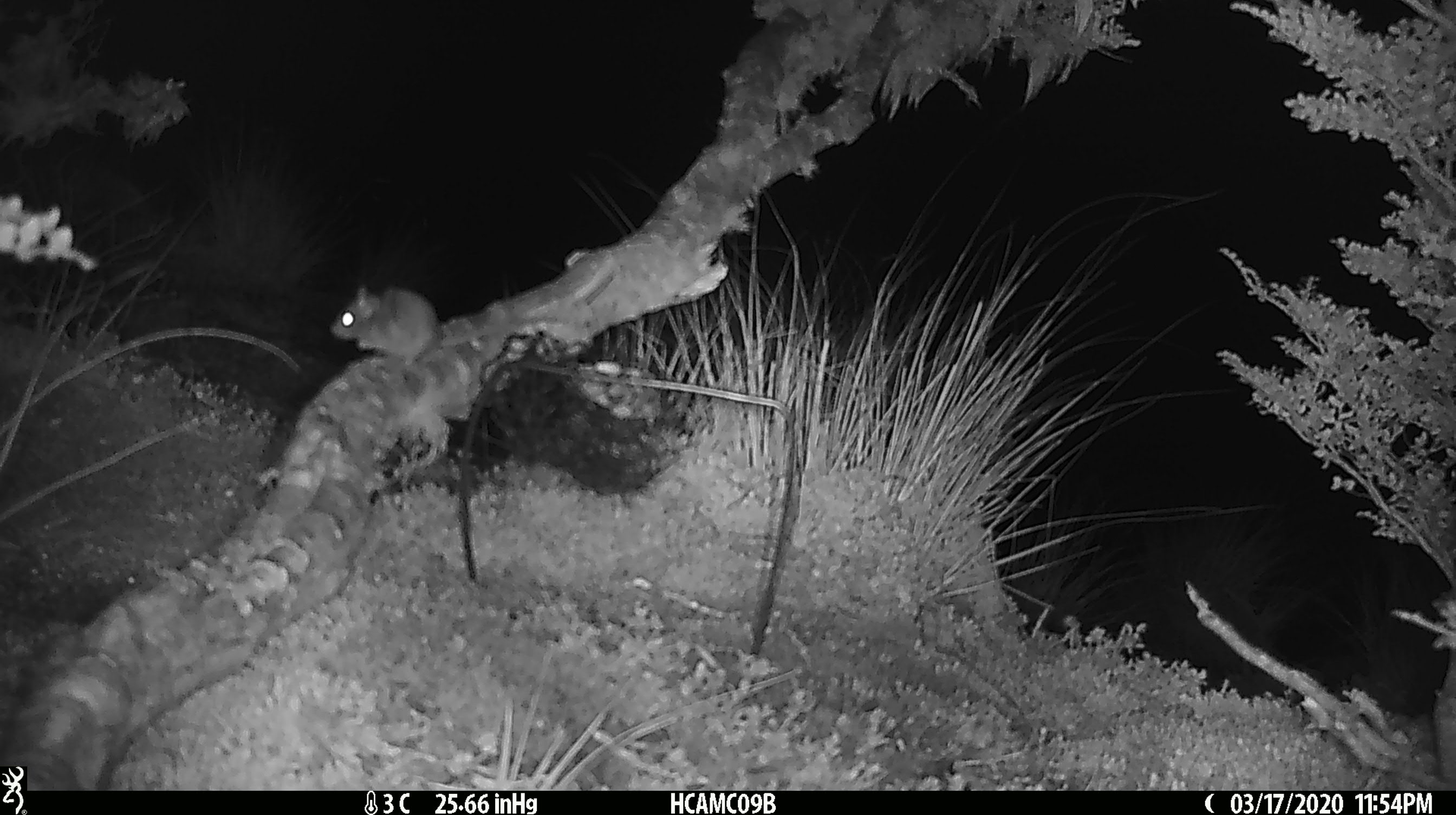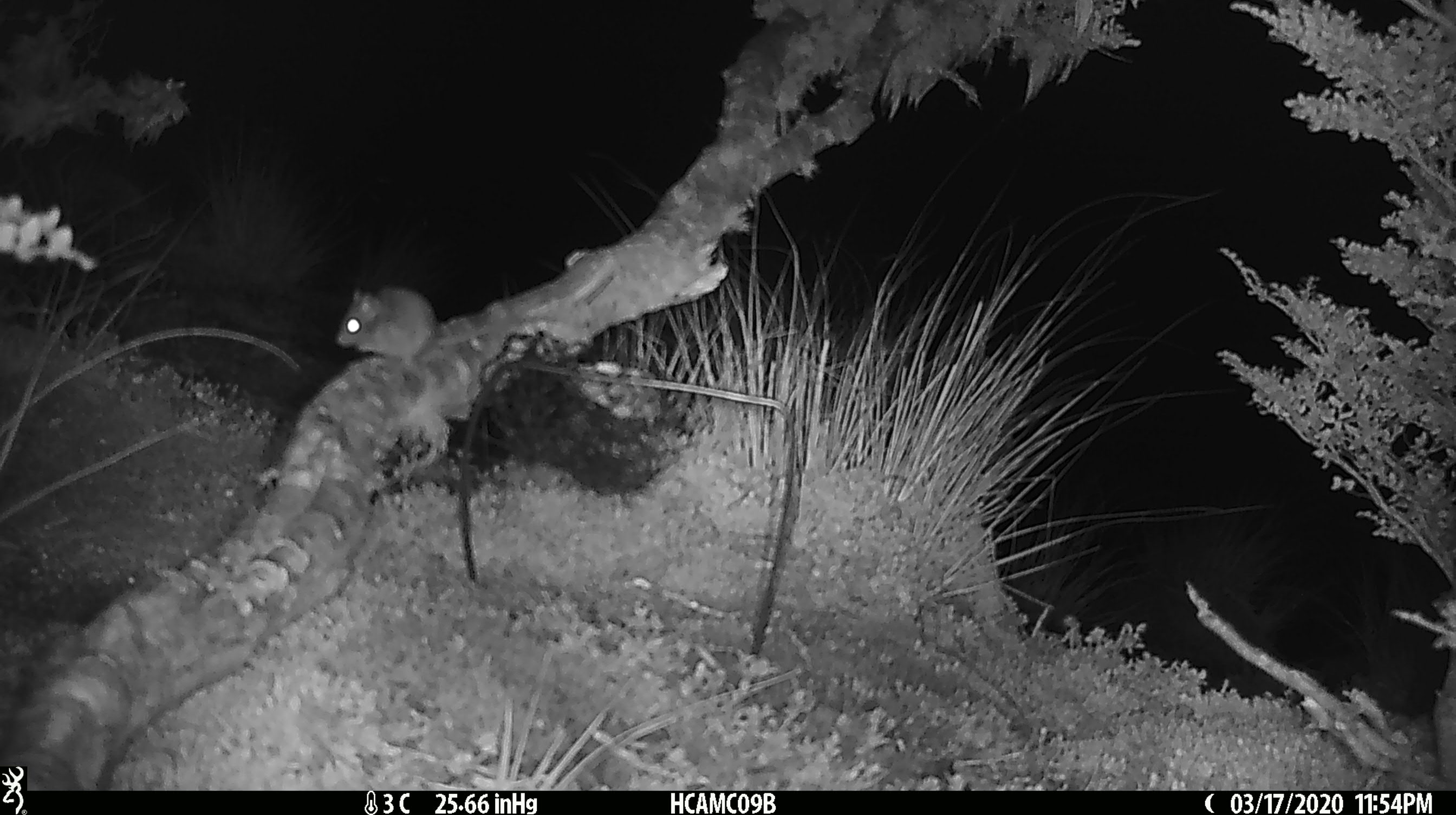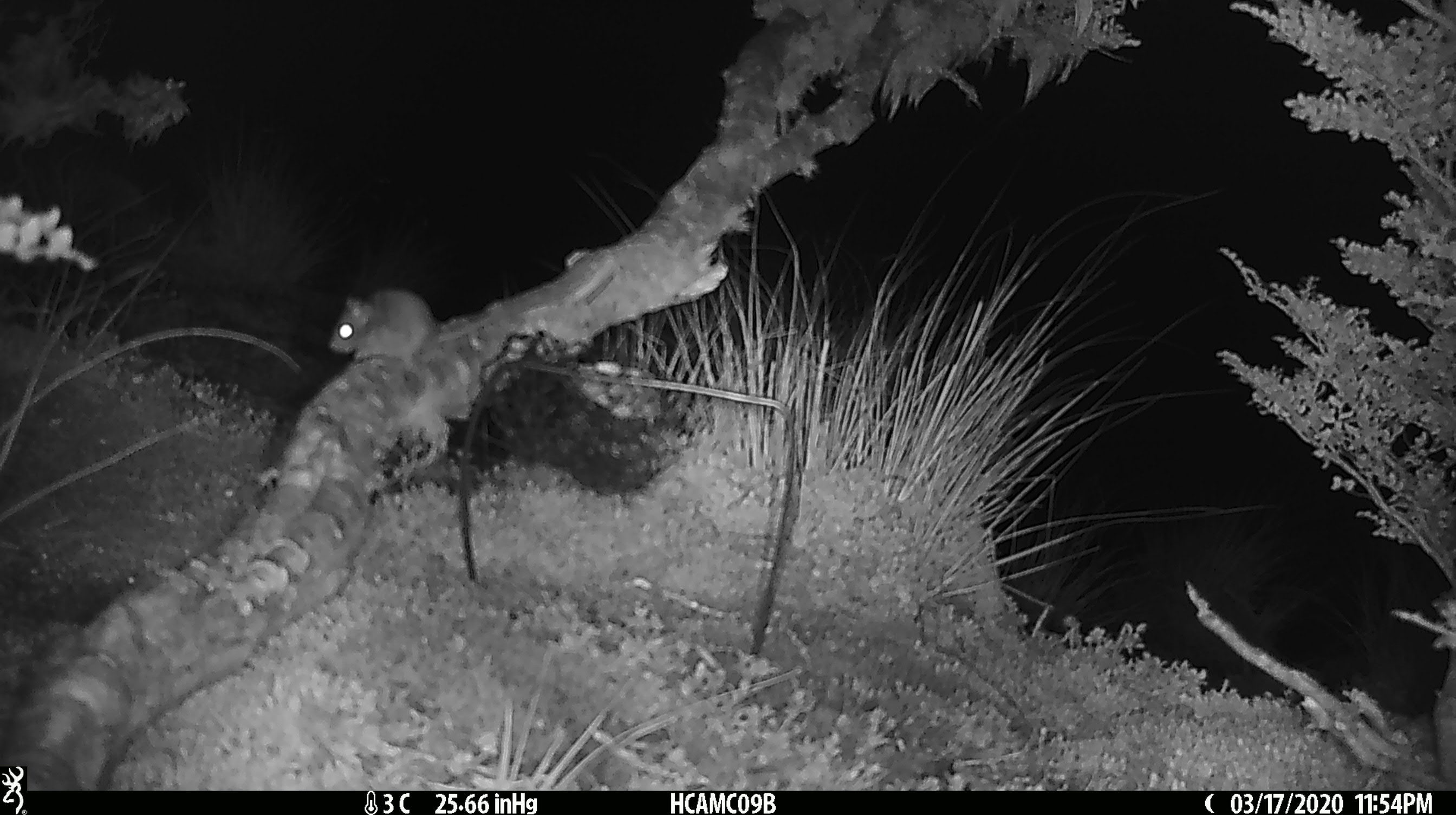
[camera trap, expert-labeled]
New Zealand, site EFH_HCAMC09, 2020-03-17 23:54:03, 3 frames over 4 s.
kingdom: Animalia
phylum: Chordata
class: Mammalia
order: Rodentia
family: Muridae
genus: Mus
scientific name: Mus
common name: mouse